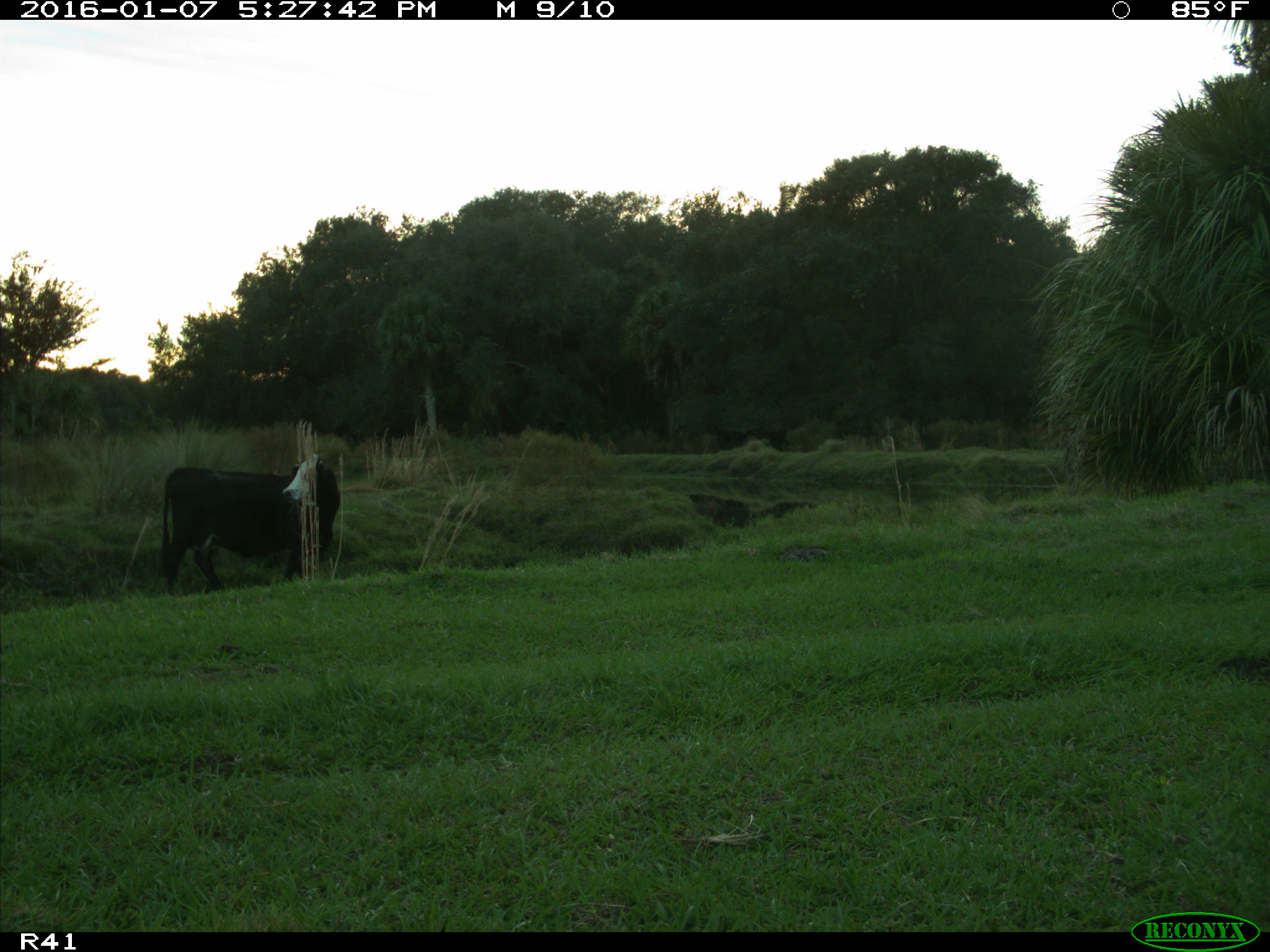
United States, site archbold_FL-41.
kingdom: Animalia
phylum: Chordata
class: Mammalia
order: Artiodactyla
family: Bovidae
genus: Bos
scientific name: Bos taurus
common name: domestic cow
Bos taurus (domestic cow).